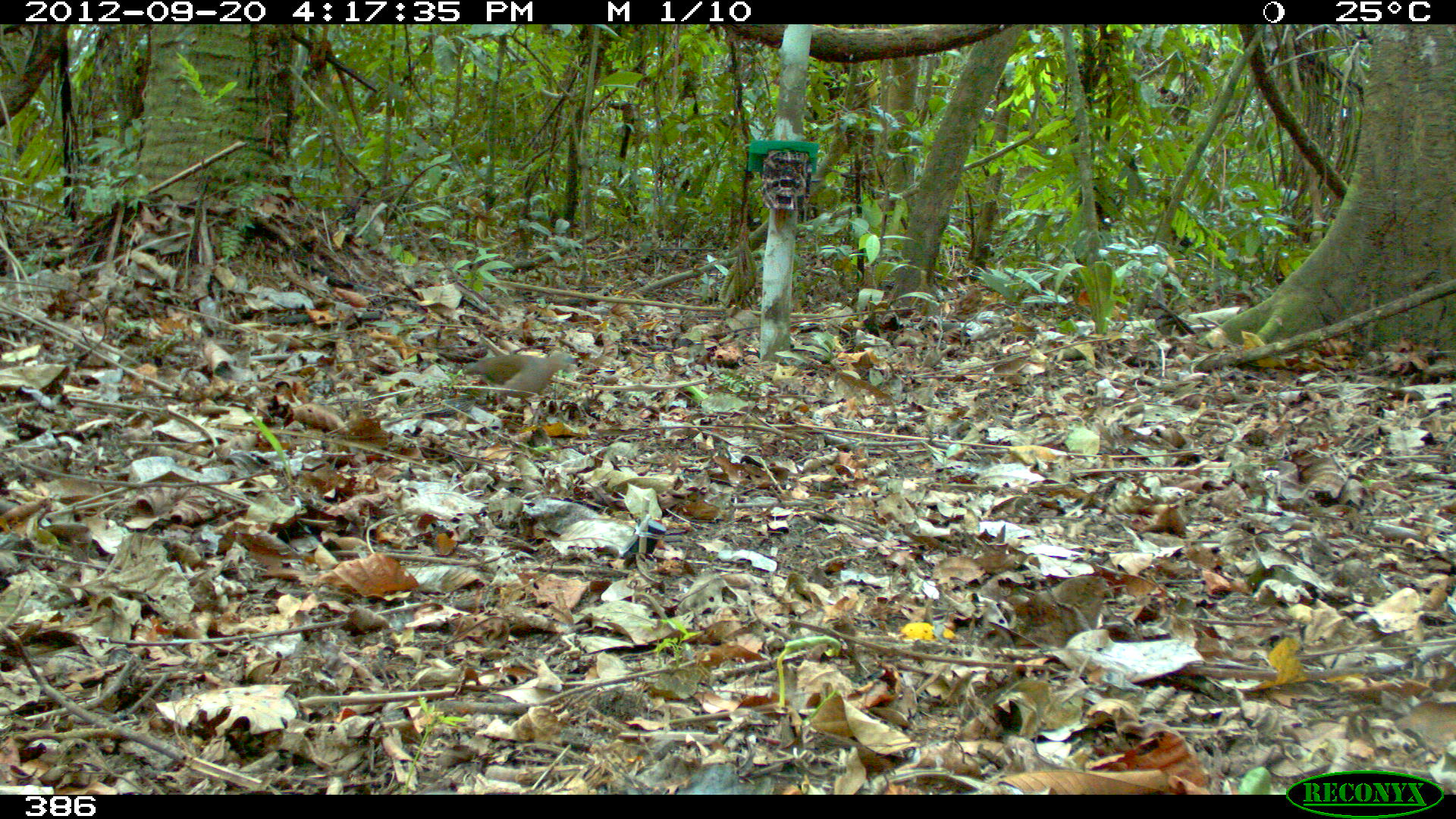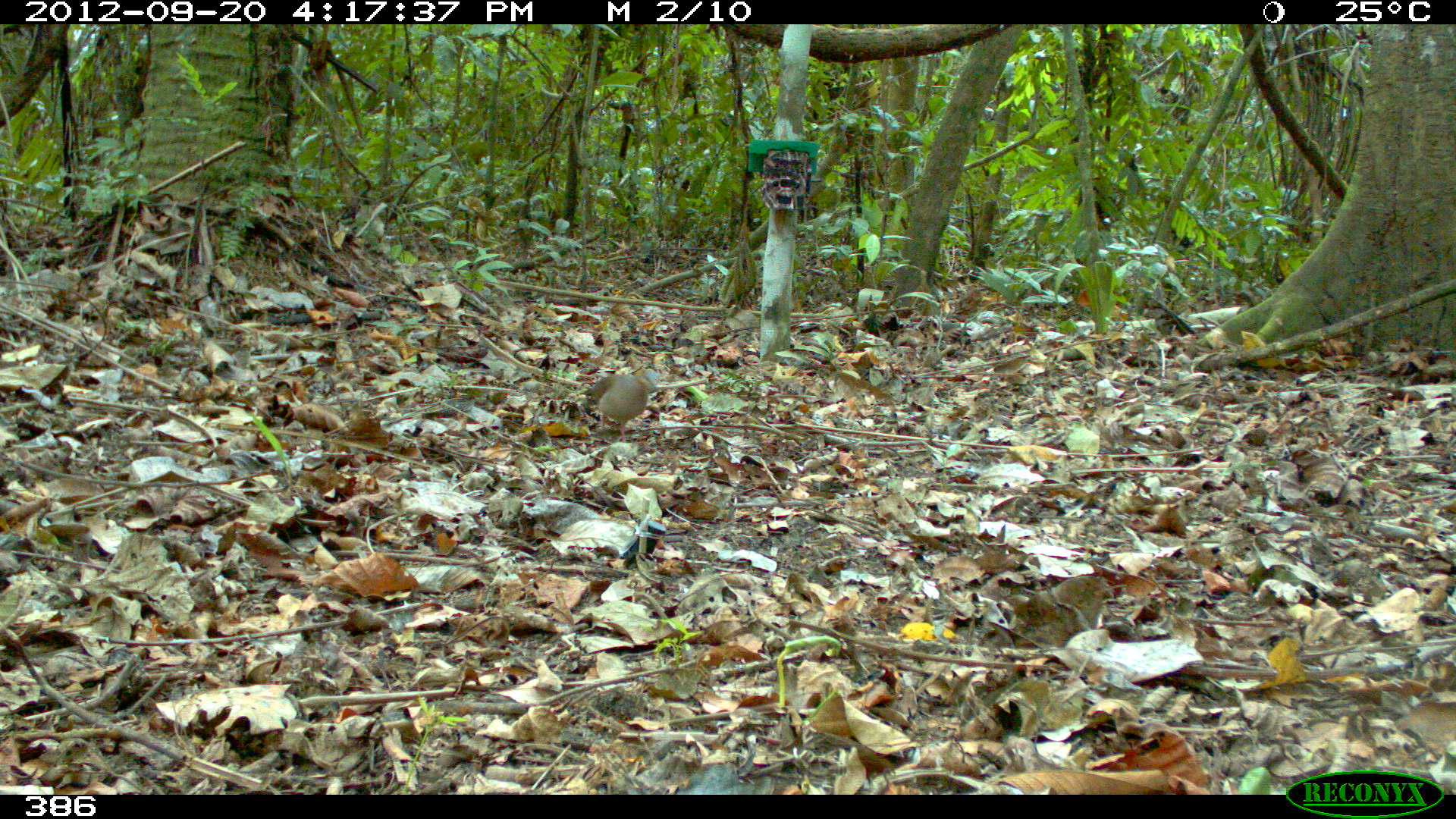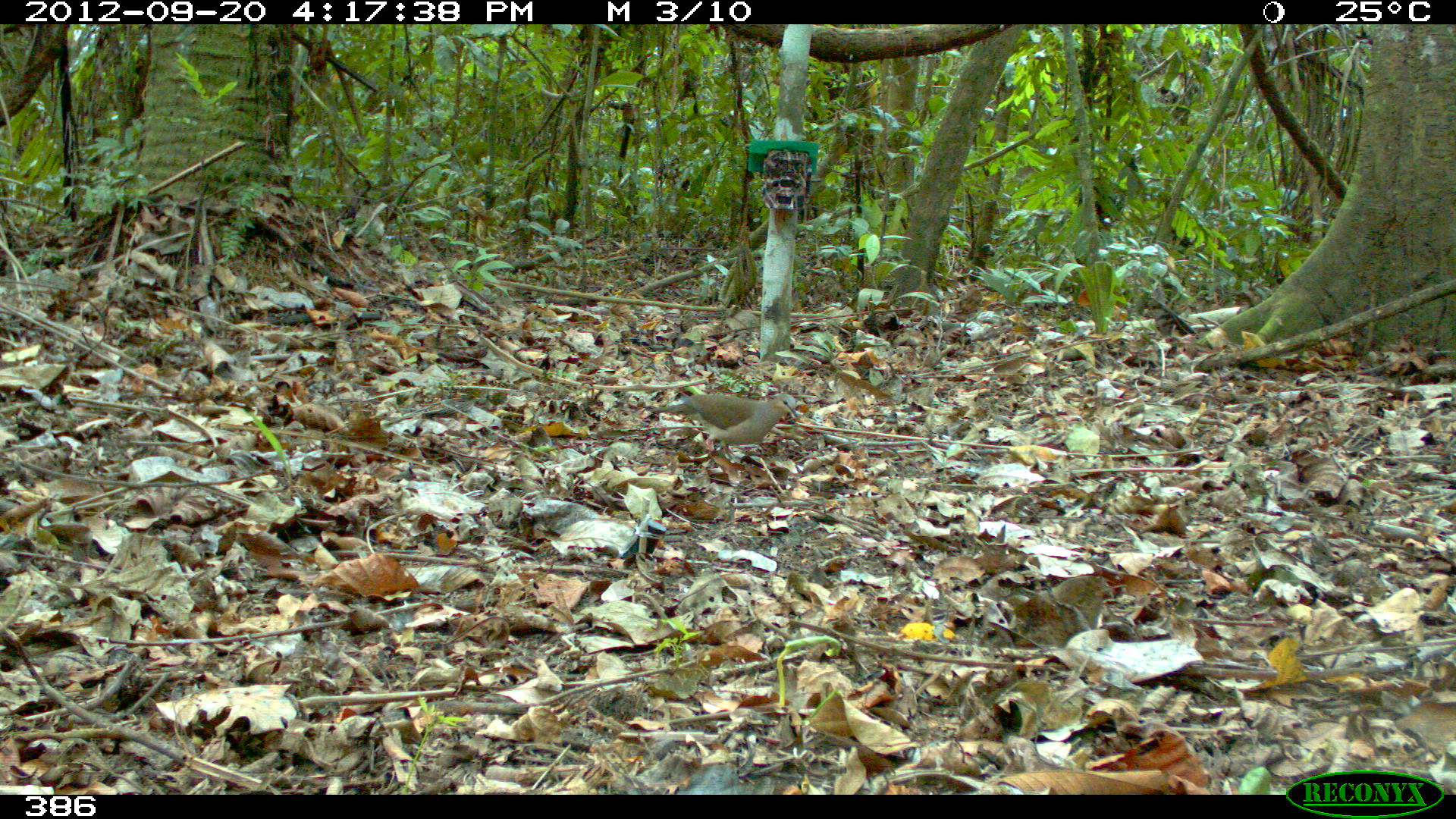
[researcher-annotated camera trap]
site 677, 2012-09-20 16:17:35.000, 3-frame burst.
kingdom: Animalia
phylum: Chordata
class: Aves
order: Columbiformes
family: Columbidae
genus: Leptotila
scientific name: Leptotila rufaxilla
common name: gray-fronted dove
Leptotila rufaxilla (gray-fronted dove).